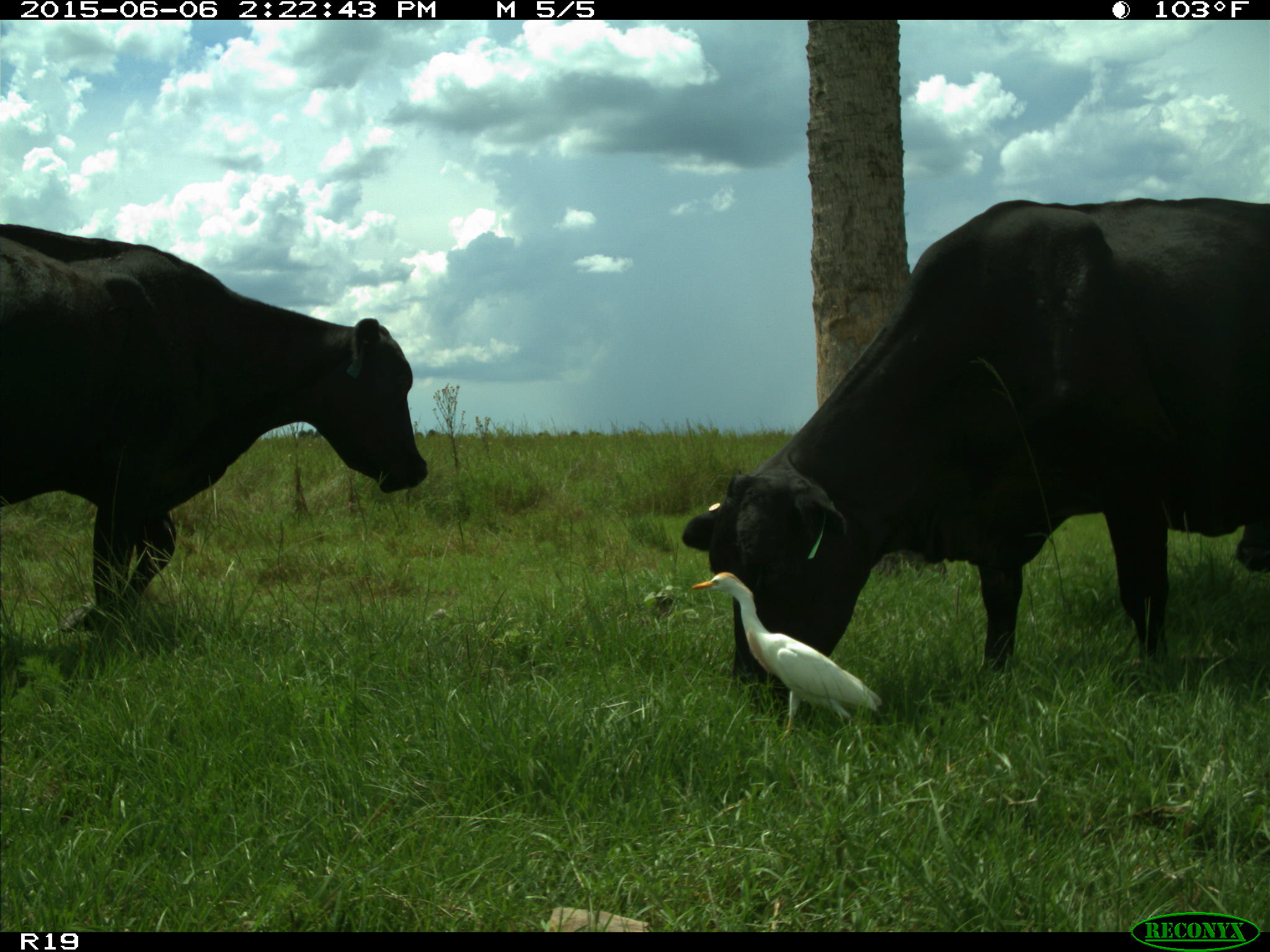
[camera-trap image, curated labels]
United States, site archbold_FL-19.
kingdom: Animalia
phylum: Chordata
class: Mammalia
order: Artiodactyla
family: Bovidae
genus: Bos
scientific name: Bos taurus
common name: domestic cow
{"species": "Bos taurus (domestic cow)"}